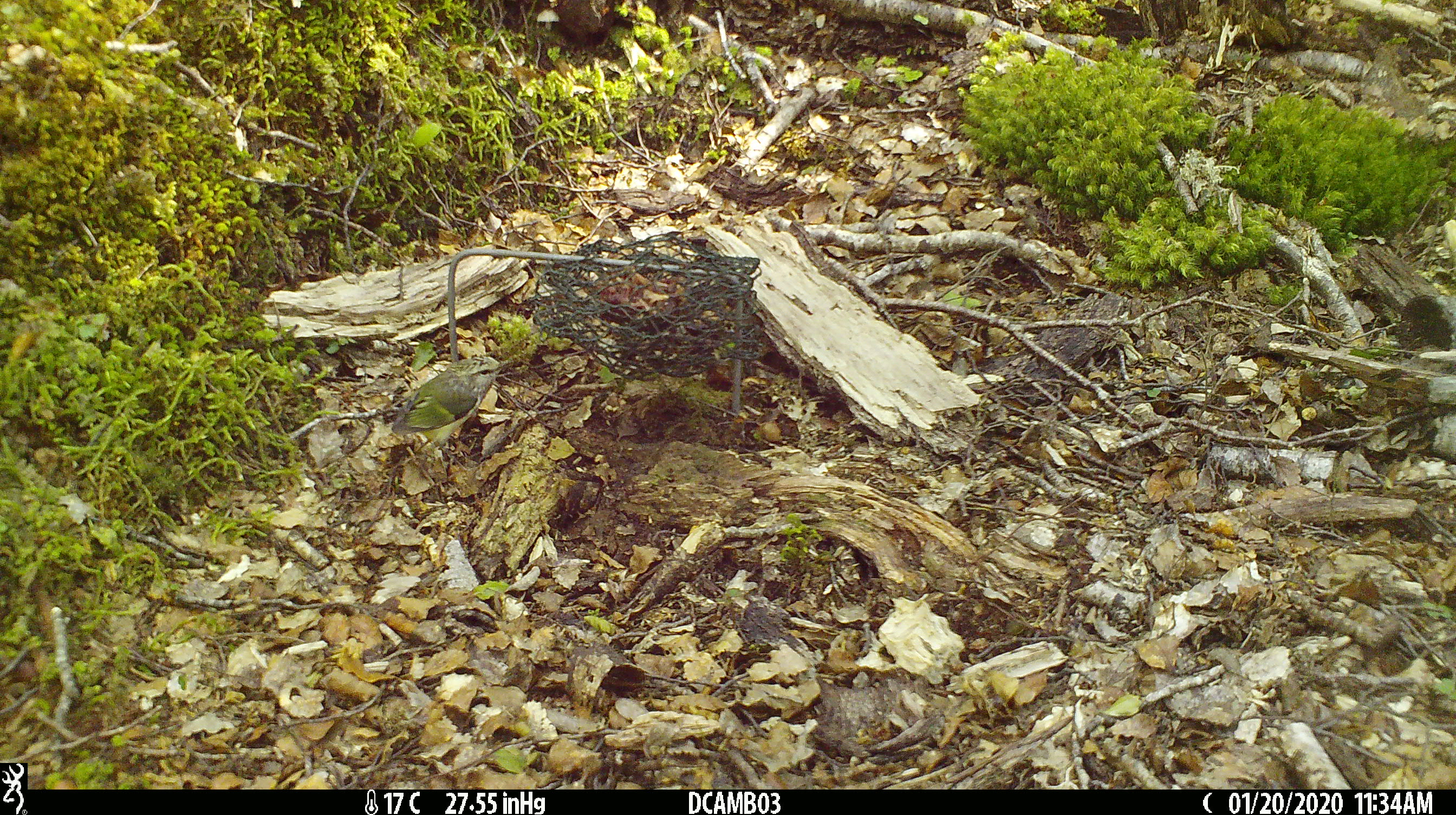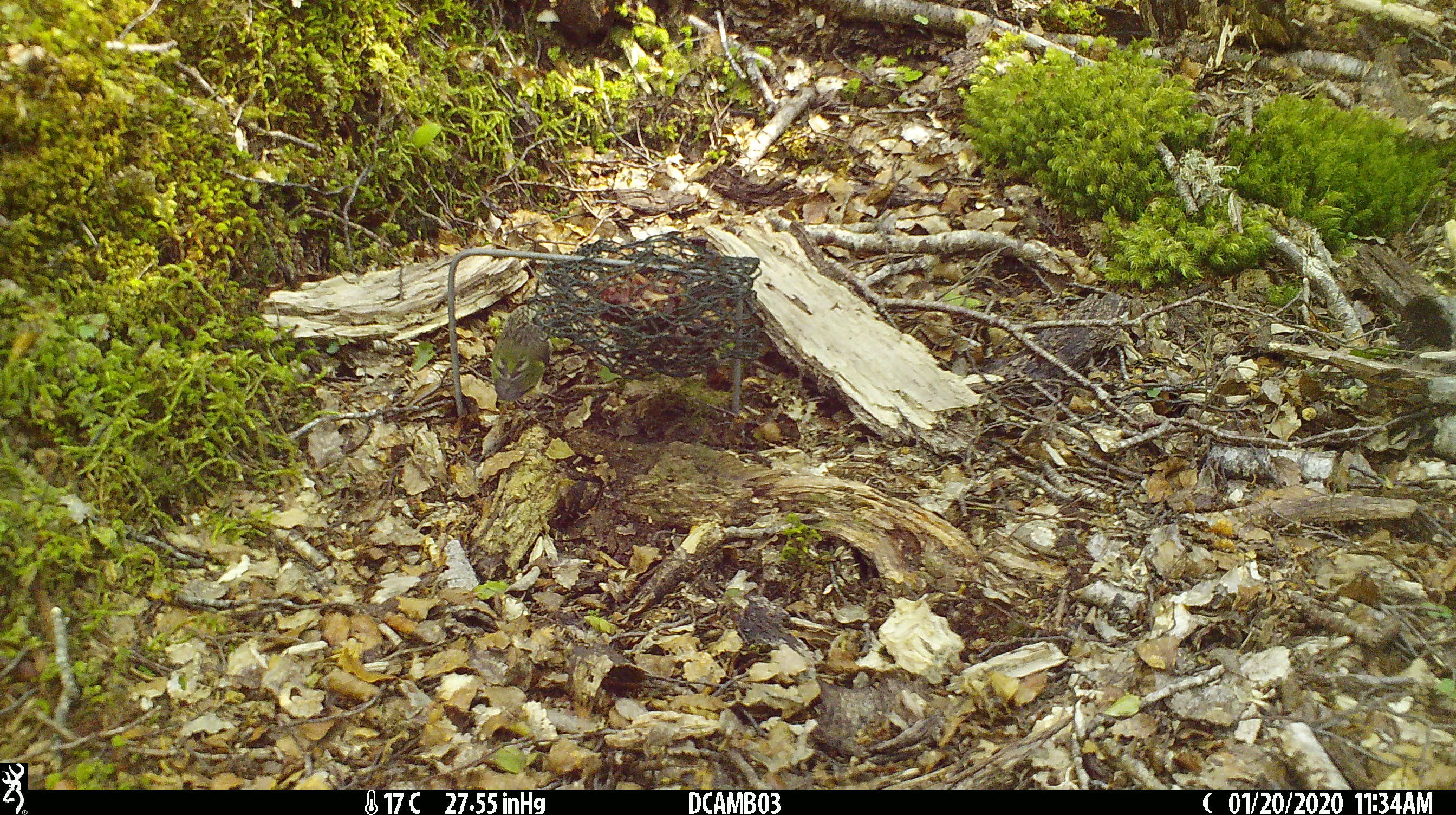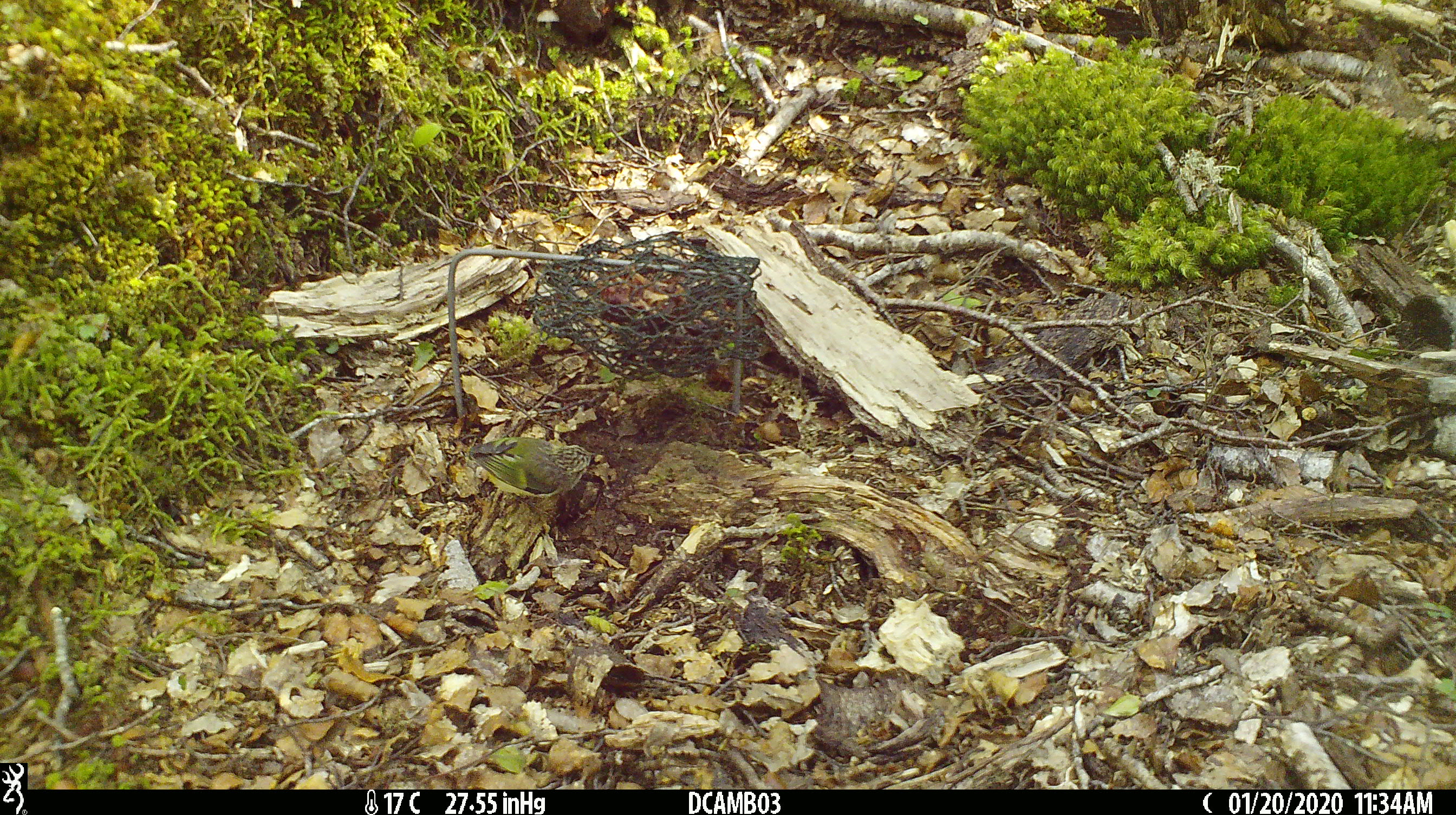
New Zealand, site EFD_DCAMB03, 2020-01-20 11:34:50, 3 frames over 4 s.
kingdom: Animalia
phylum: Chordata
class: Aves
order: Passeriformes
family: Acanthisittidae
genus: Acanthisitta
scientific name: Acanthisitta chloris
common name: rifleman